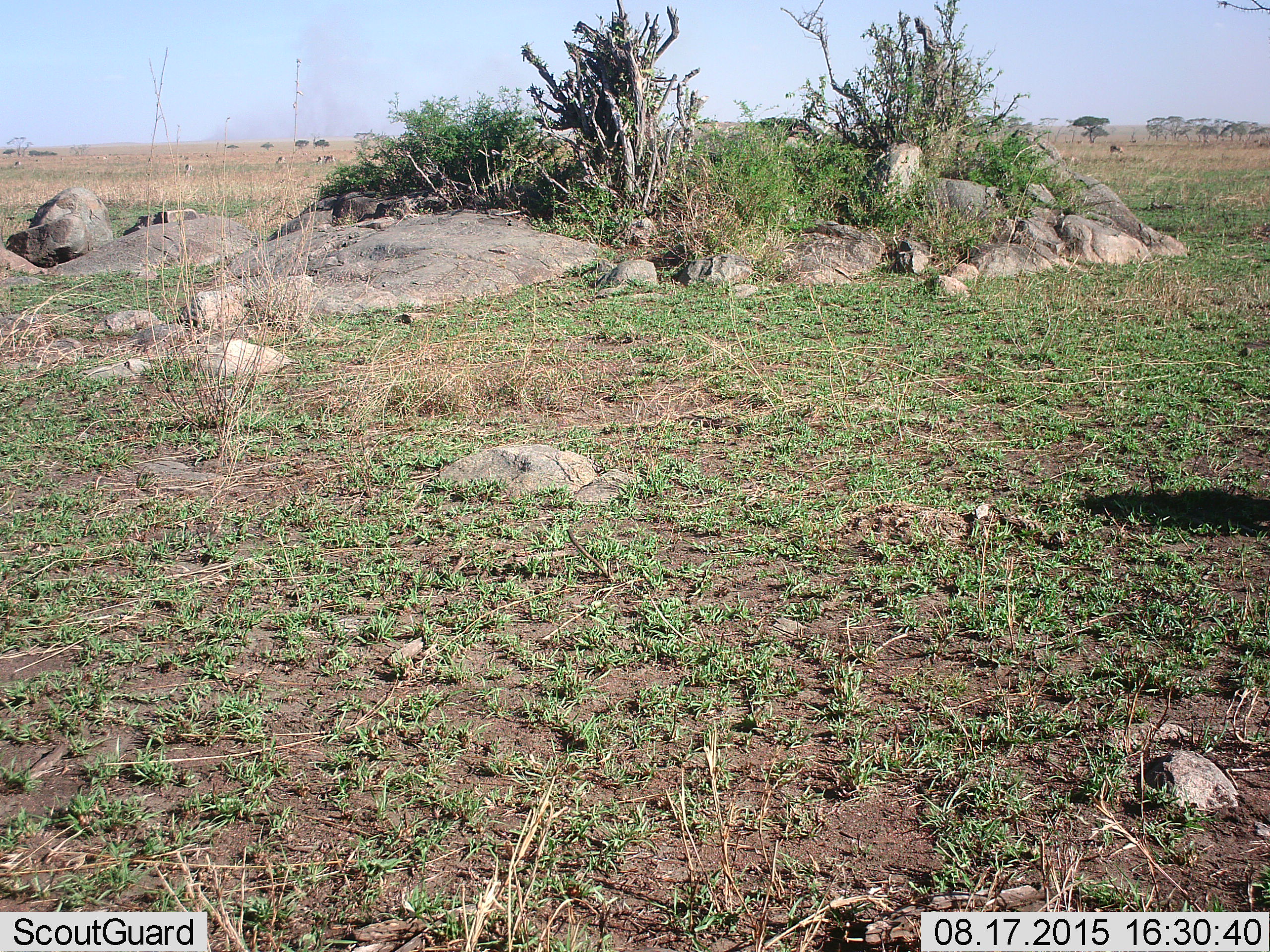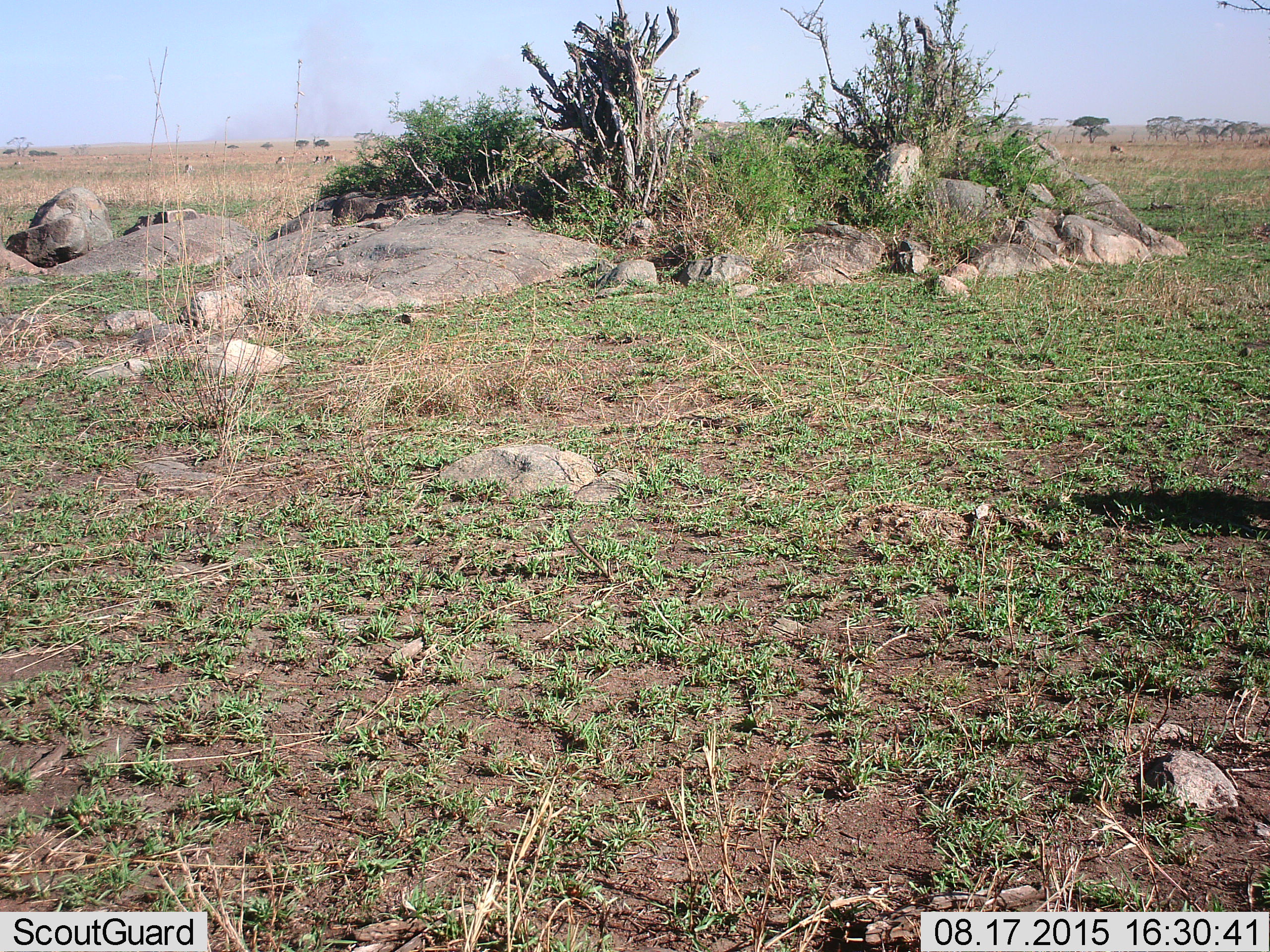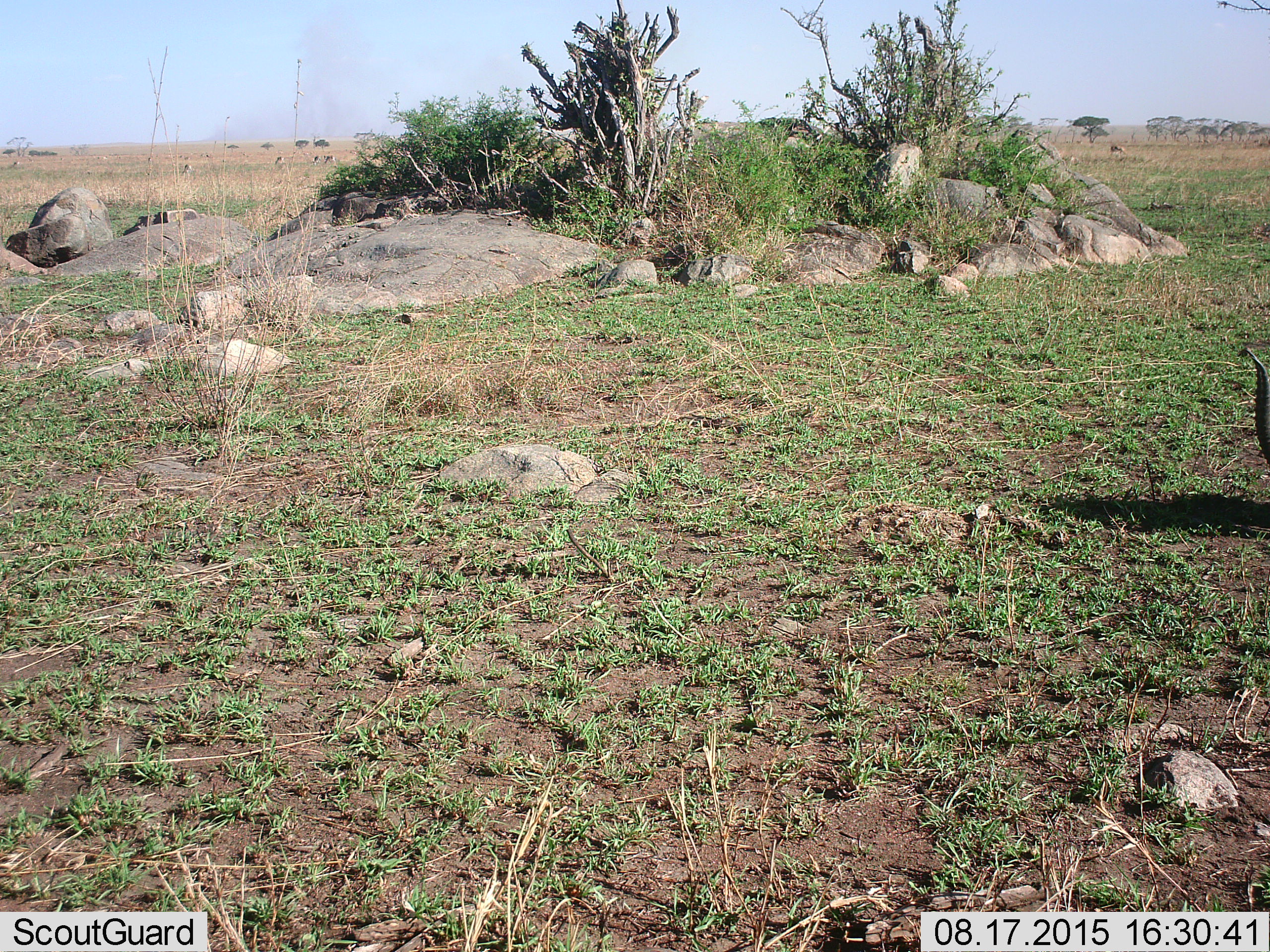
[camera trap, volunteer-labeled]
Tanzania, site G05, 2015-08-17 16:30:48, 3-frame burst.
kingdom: Animalia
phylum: Chordata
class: Mammalia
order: Artiodactyla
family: Bovidae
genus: Eudorcas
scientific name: Eudorcas thomsonii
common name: thomson's gazelle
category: gazellethomsons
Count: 11-50.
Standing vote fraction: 83%.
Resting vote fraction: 0%.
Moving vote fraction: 67%.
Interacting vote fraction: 0%.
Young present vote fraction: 0%.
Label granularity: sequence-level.